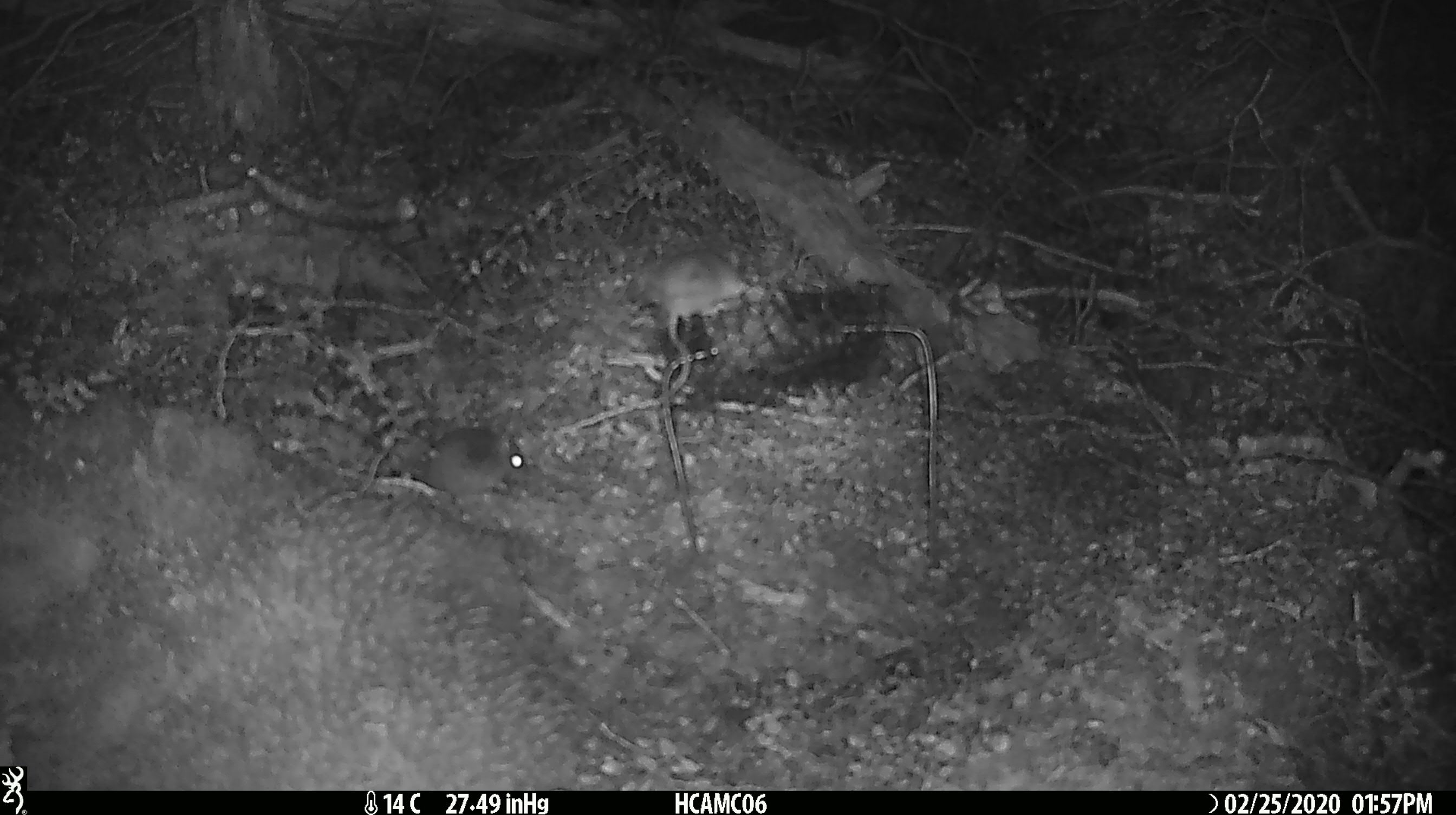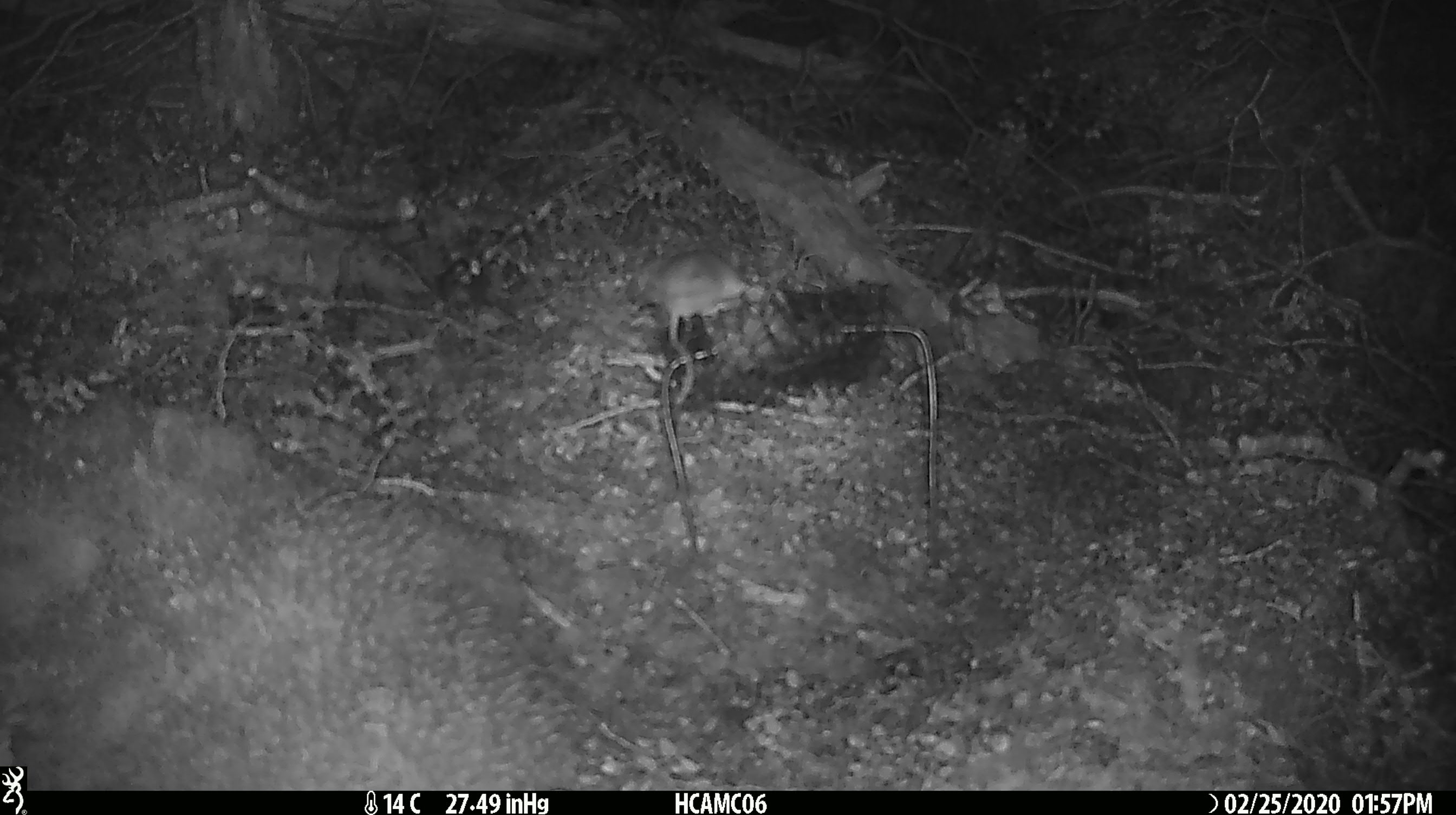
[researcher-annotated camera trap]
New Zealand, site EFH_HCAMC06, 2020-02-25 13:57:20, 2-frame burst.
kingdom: Animalia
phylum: Chordata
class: Mammalia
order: Rodentia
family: Muridae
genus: Mus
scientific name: Mus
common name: mouse